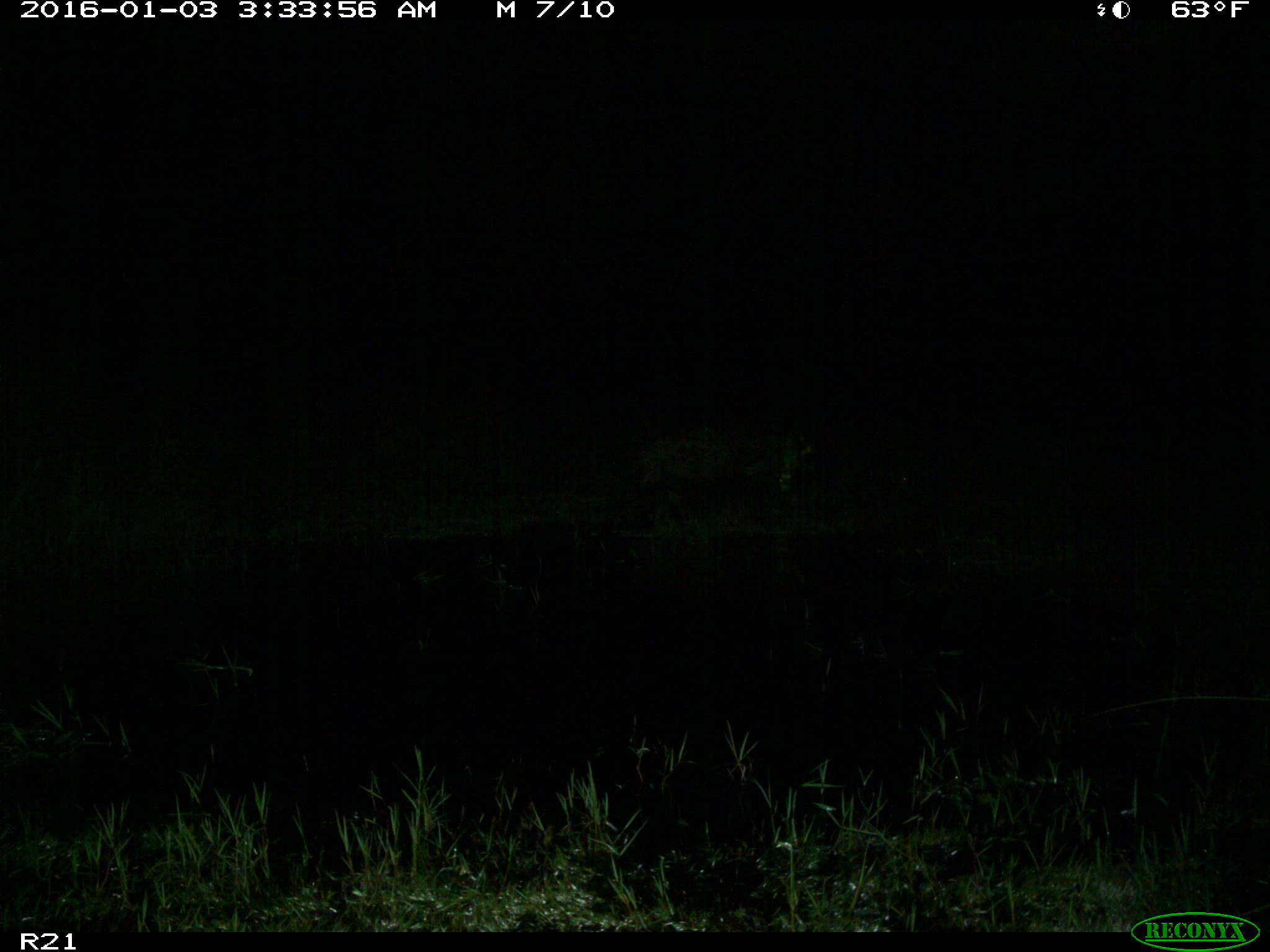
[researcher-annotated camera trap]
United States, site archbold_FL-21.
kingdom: Animalia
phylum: Chordata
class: Mammalia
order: Artiodactyla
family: Suidae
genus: Sus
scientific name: Sus scrofa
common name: wild boar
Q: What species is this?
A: Sus scrofa (wild boar).